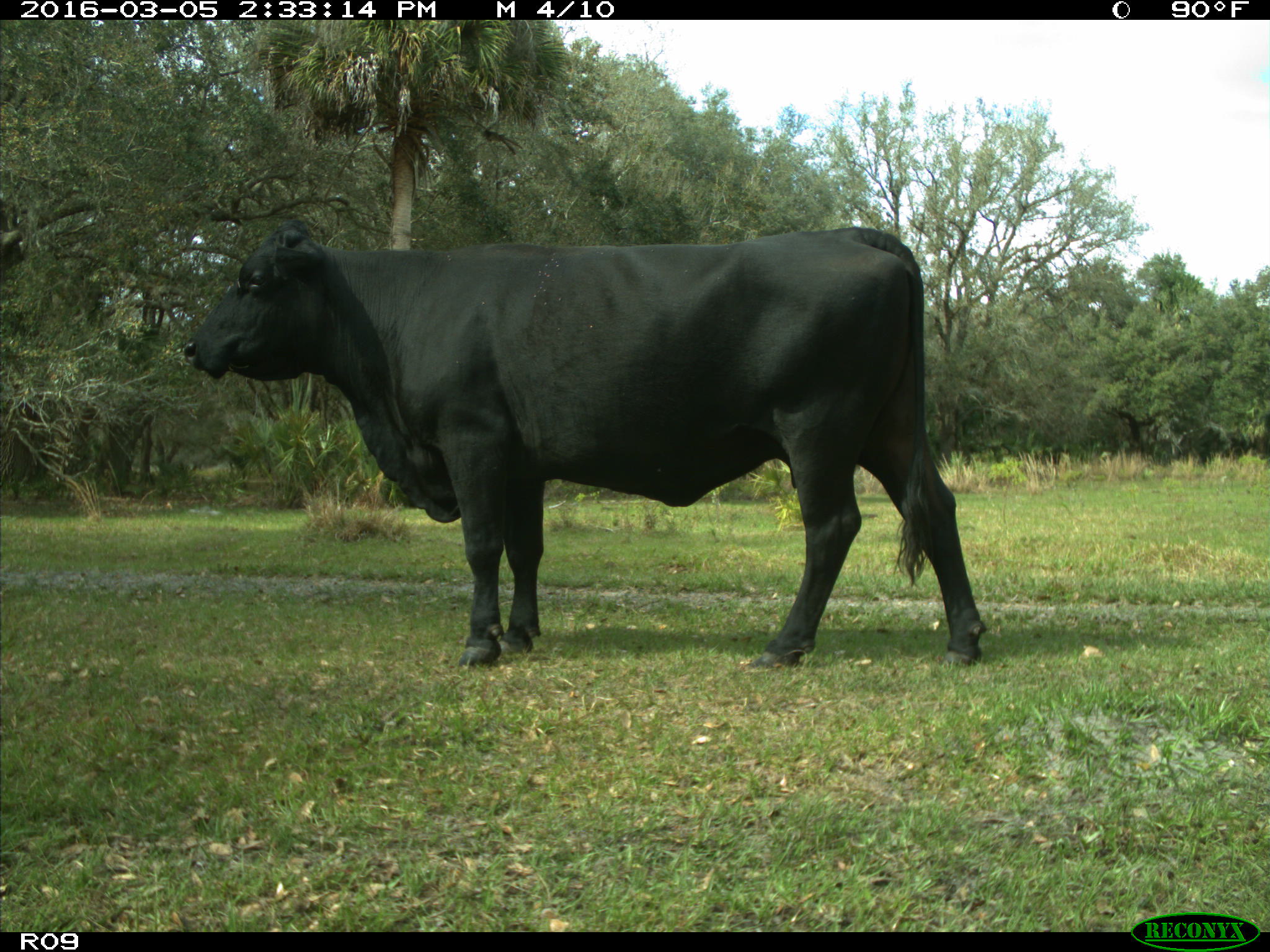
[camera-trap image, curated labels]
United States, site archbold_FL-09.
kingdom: Animalia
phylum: Chordata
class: Mammalia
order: Artiodactyla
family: Bovidae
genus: Bos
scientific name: Bos taurus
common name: domestic cow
Bos taurus (domestic cow).